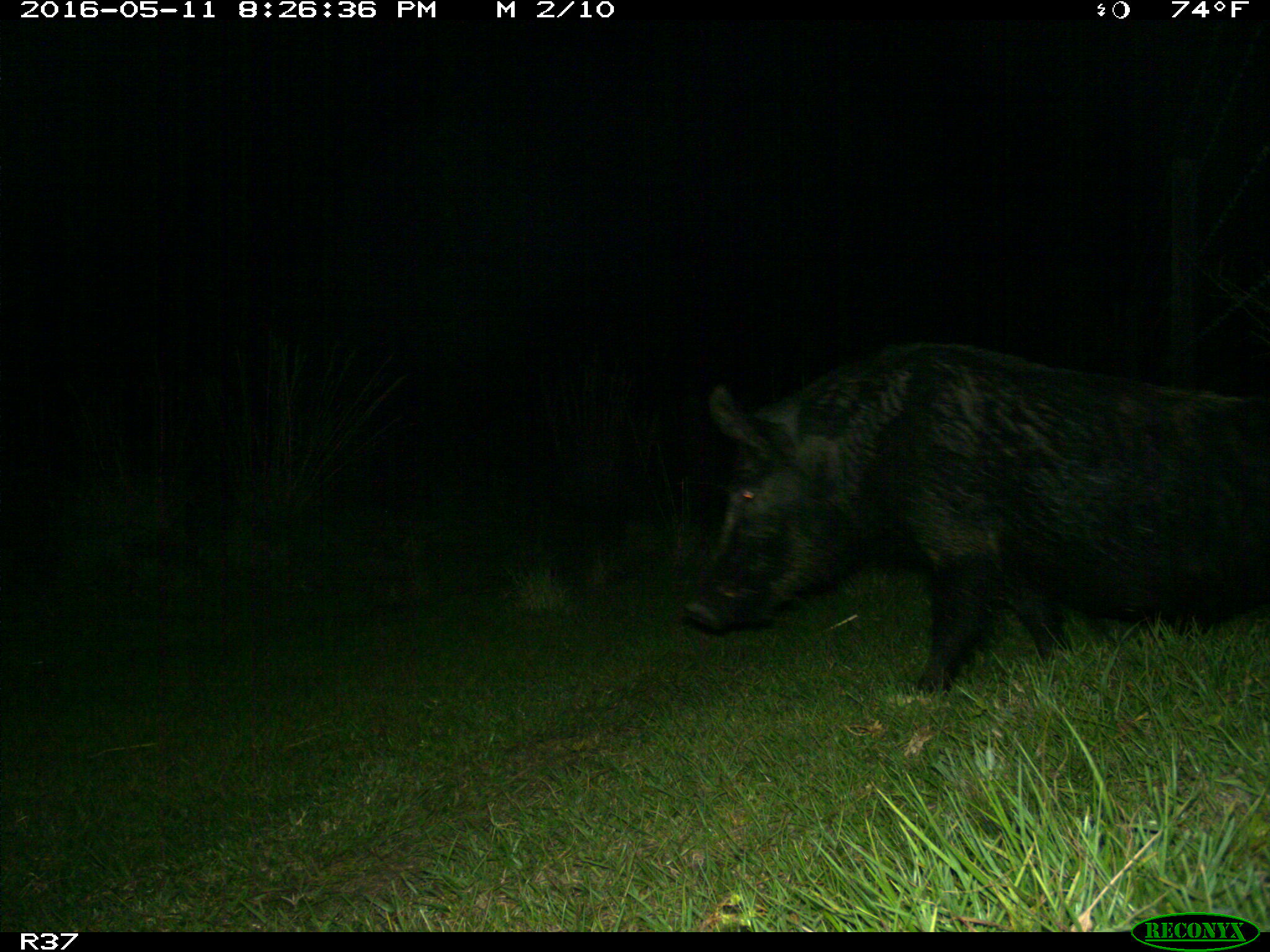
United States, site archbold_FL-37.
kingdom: Animalia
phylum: Chordata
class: Mammalia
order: Artiodactyla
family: Suidae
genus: Sus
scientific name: Sus scrofa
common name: wild boar